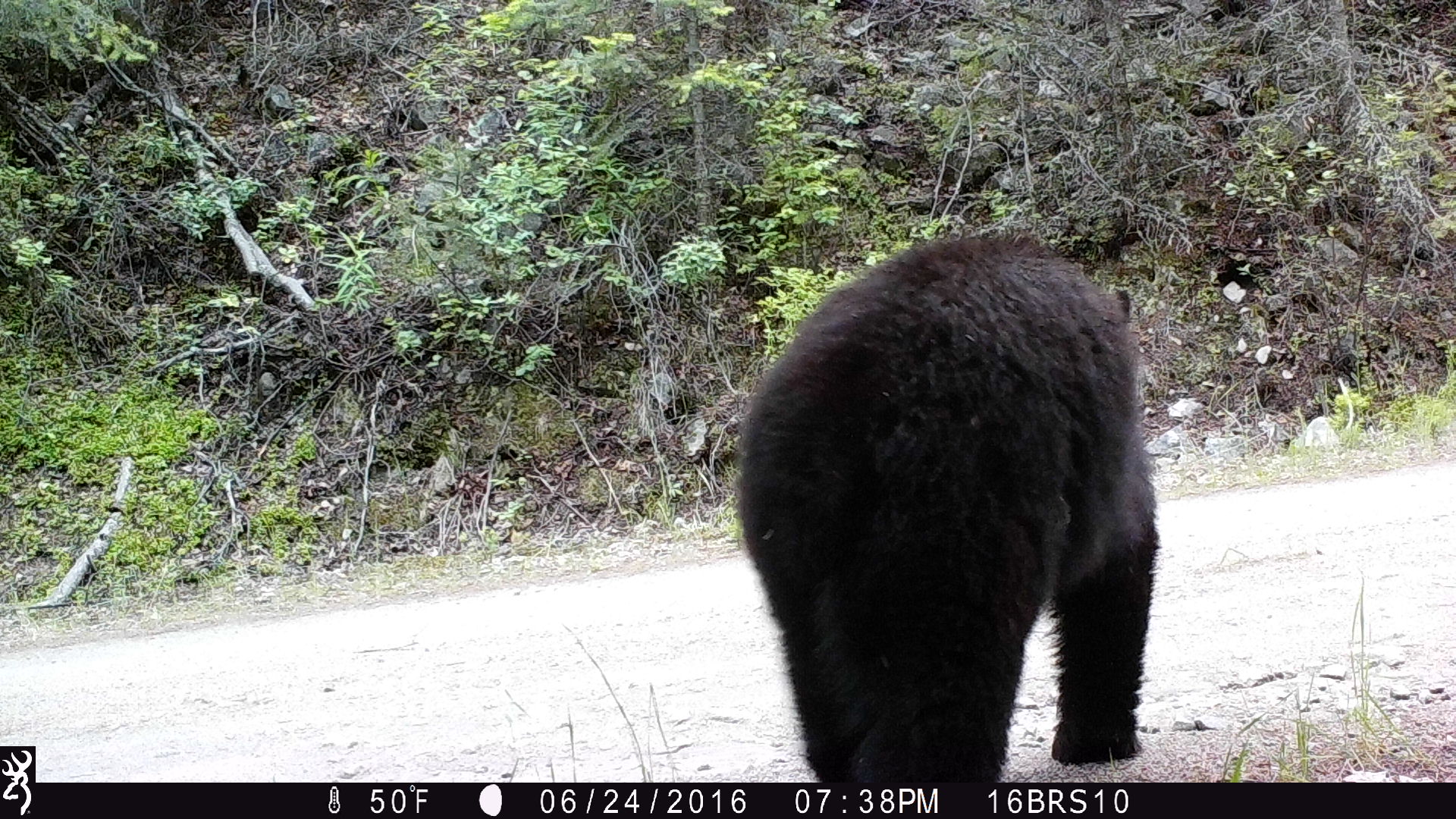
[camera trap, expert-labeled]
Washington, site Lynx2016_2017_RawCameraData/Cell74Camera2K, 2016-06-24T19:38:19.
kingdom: Animalia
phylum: Chordata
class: Mammalia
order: Carnivora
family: Ursidae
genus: Ursus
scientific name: Ursus americanus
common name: american black bear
Ursus americanus (american black bear). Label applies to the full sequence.